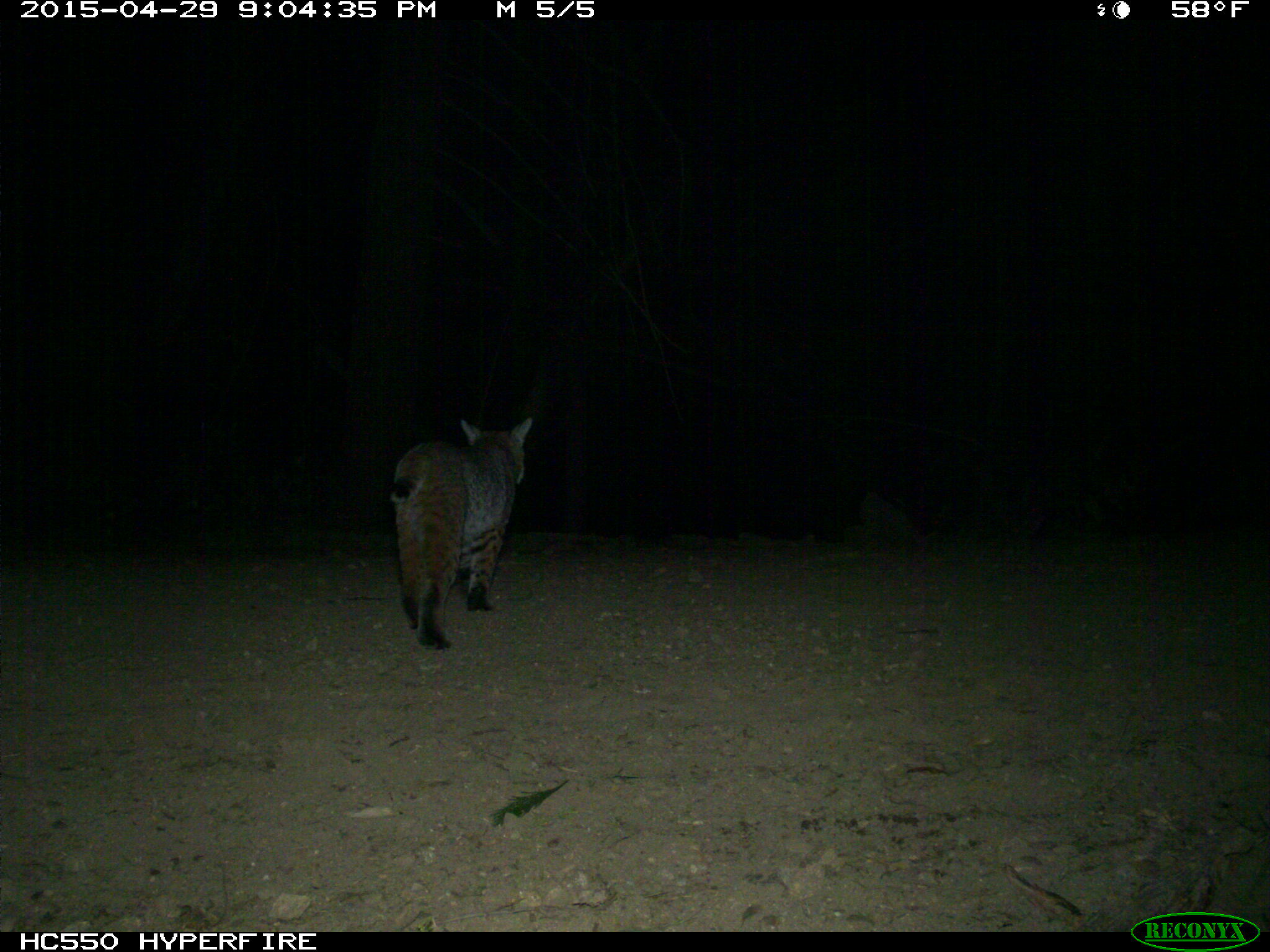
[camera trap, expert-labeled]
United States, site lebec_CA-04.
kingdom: Animalia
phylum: Chordata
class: Mammalia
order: Carnivora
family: Felidae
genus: Lynx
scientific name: Lynx rufus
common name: bobcat